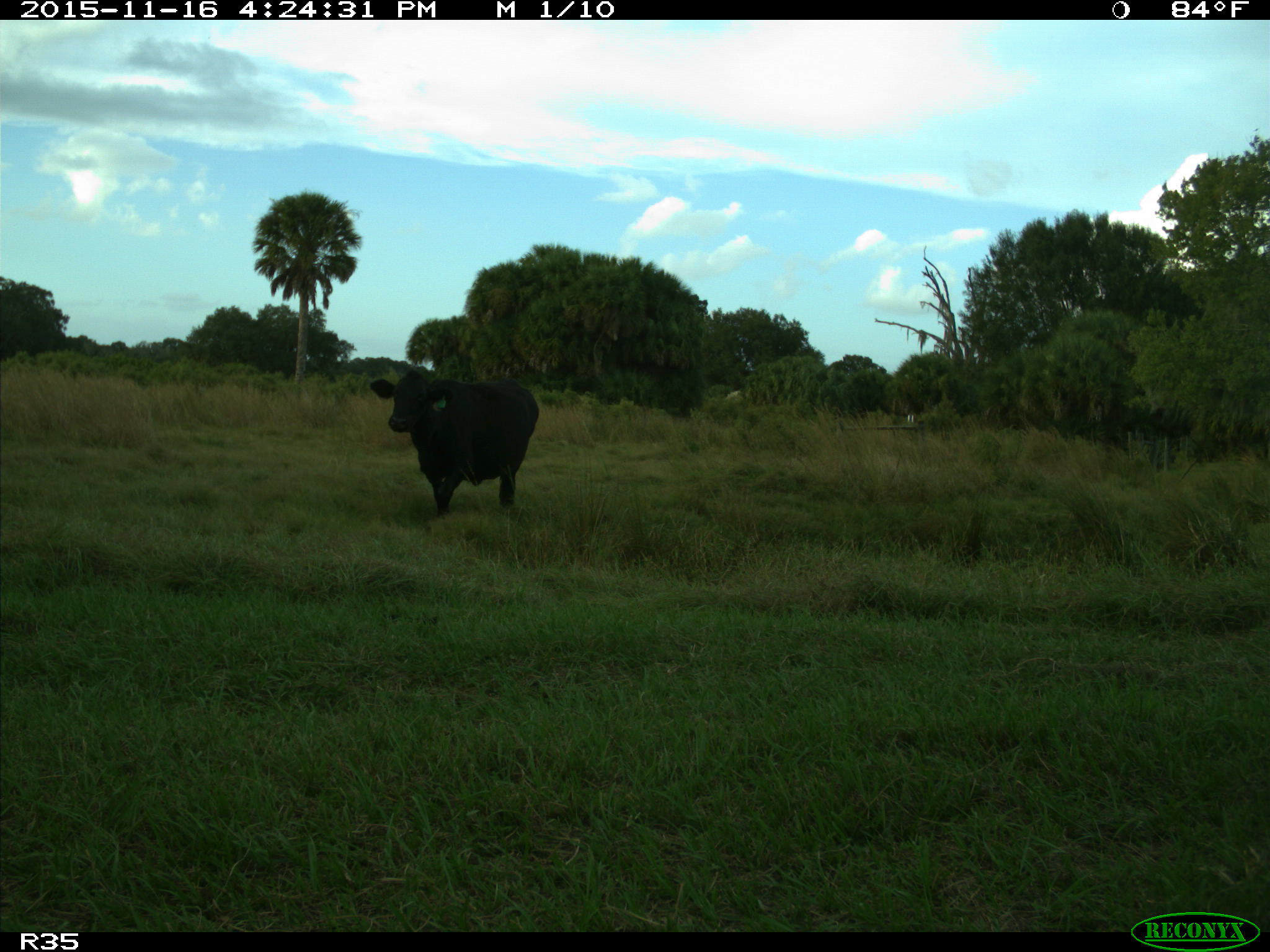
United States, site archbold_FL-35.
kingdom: Animalia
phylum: Chordata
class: Mammalia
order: Artiodactyla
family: Bovidae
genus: Bos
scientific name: Bos taurus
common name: domestic cow